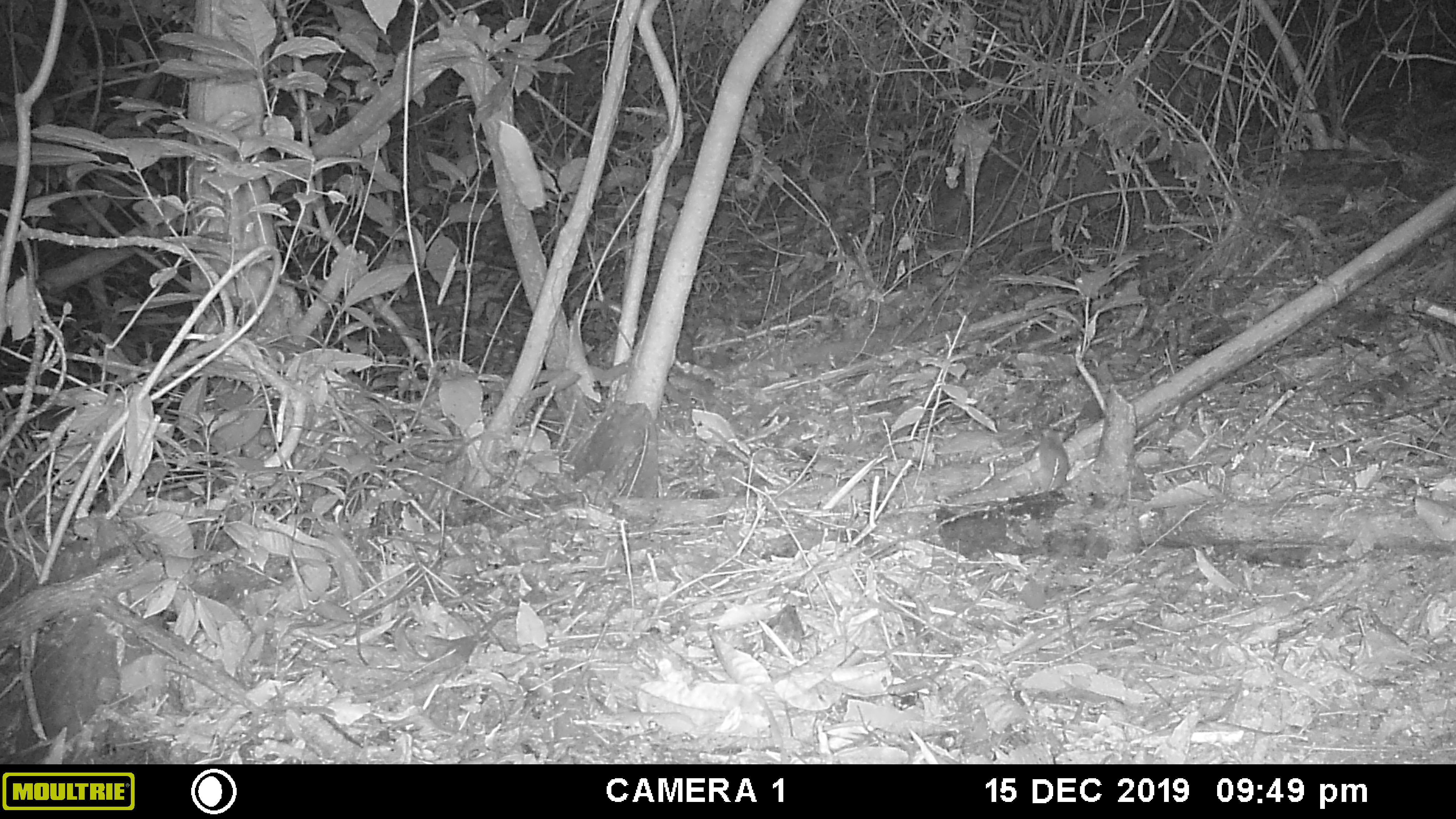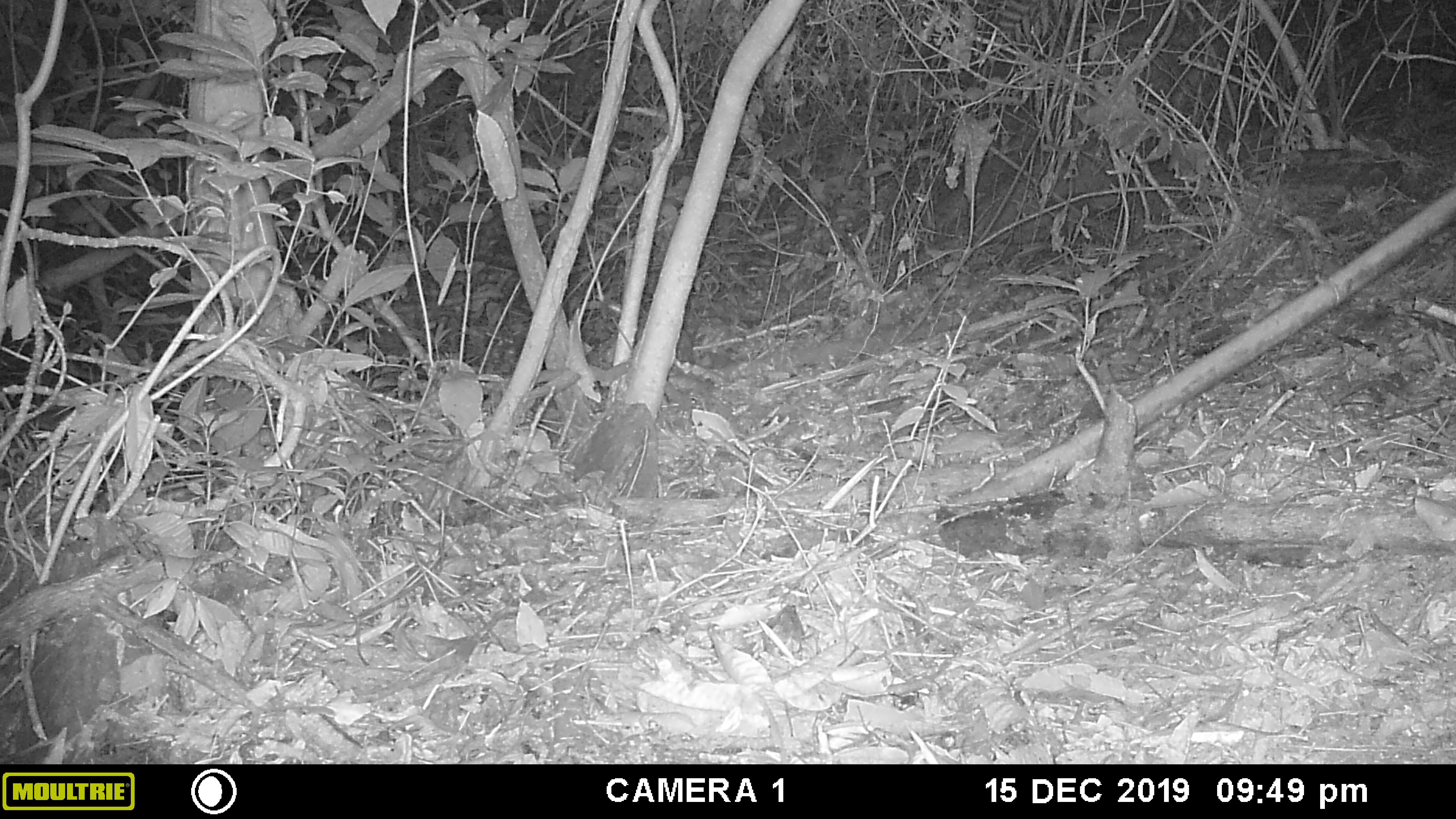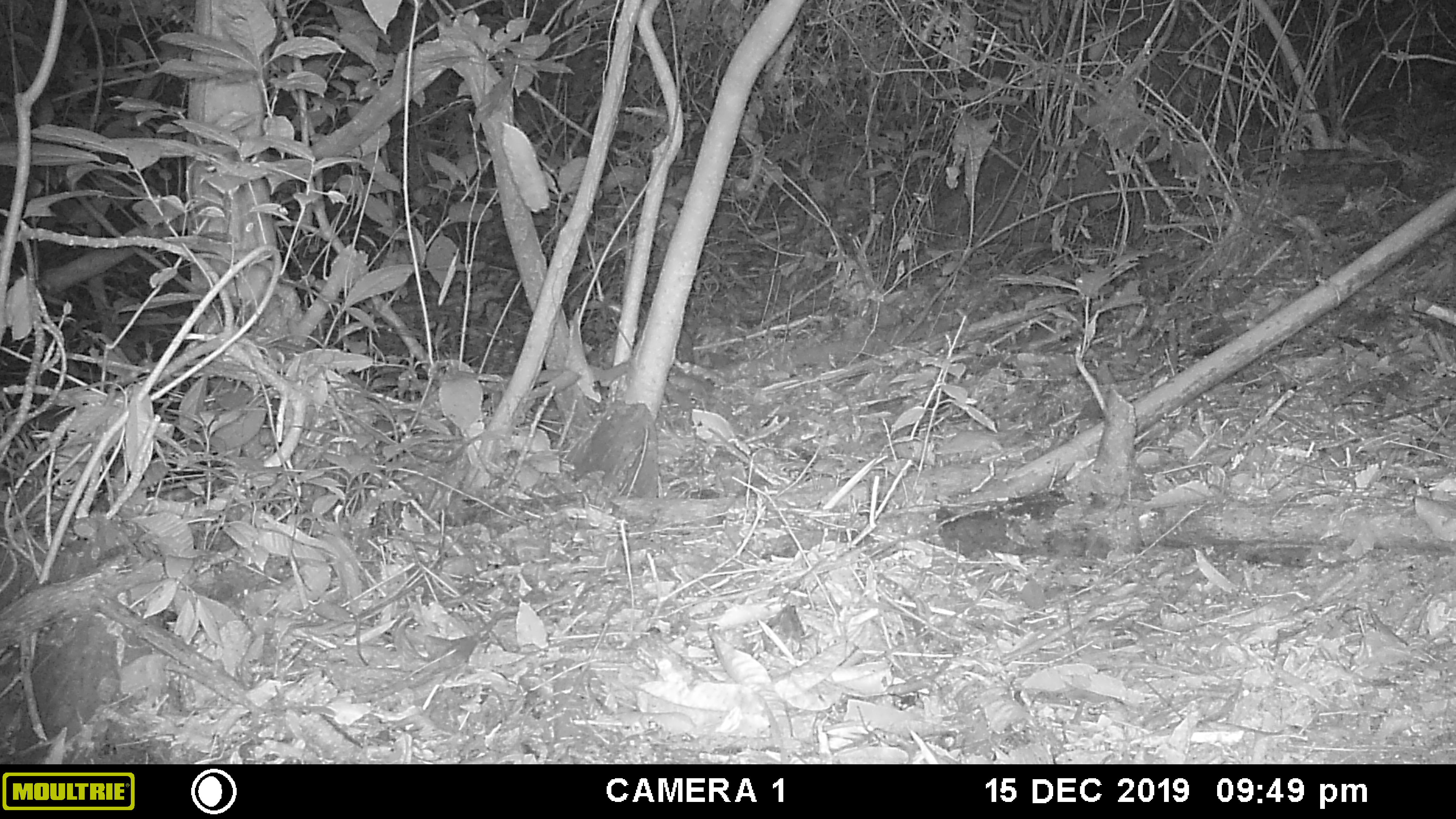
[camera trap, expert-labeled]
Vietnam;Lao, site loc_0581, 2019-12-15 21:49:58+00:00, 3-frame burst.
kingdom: Animalia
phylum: Chordata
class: Mammalia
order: Rodentia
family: Muridae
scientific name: Muridae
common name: old-world mice and rats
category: unidentified murid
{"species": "unidentified murid (old-world mice and rats) (Muridae)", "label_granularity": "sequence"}